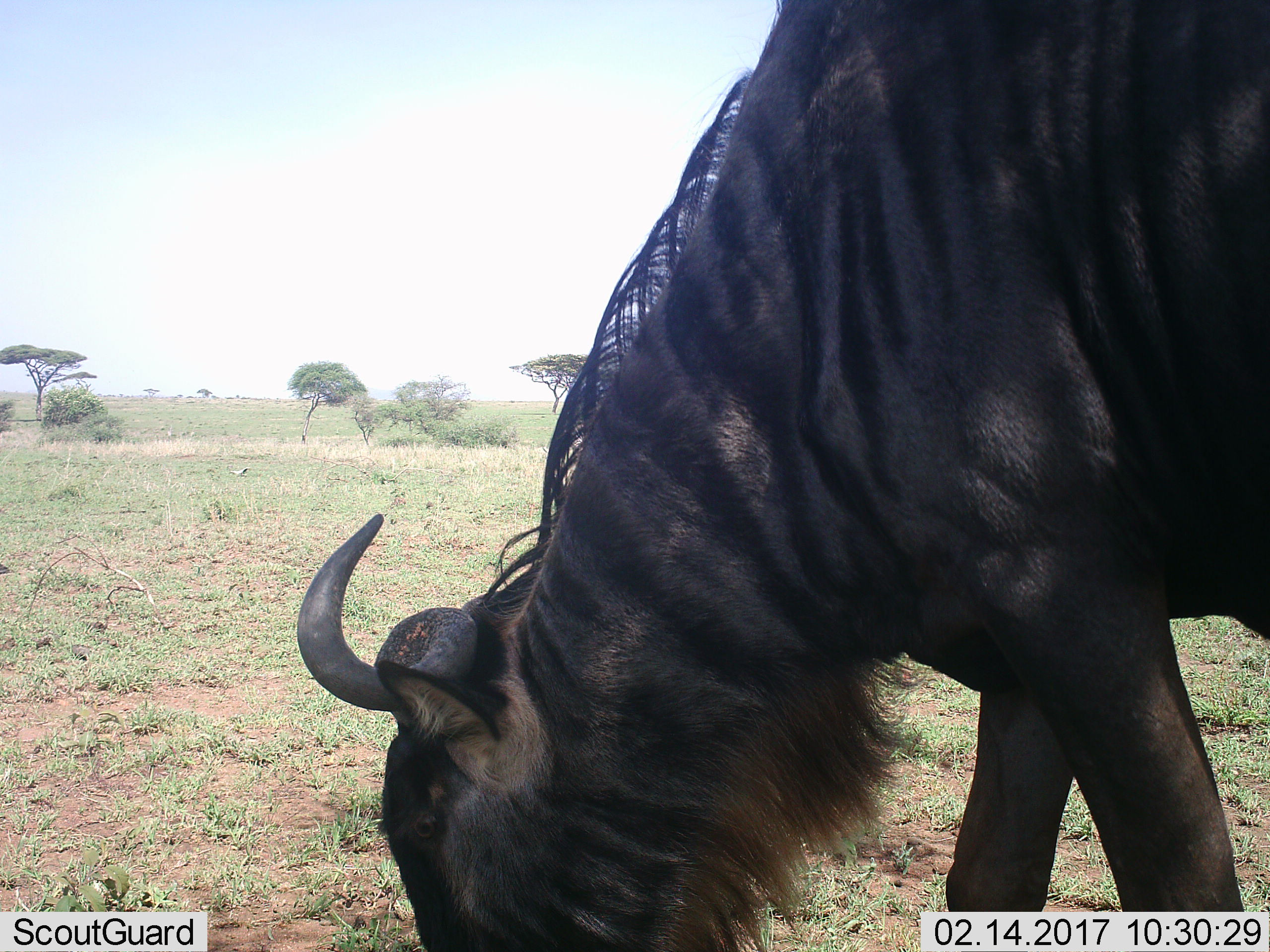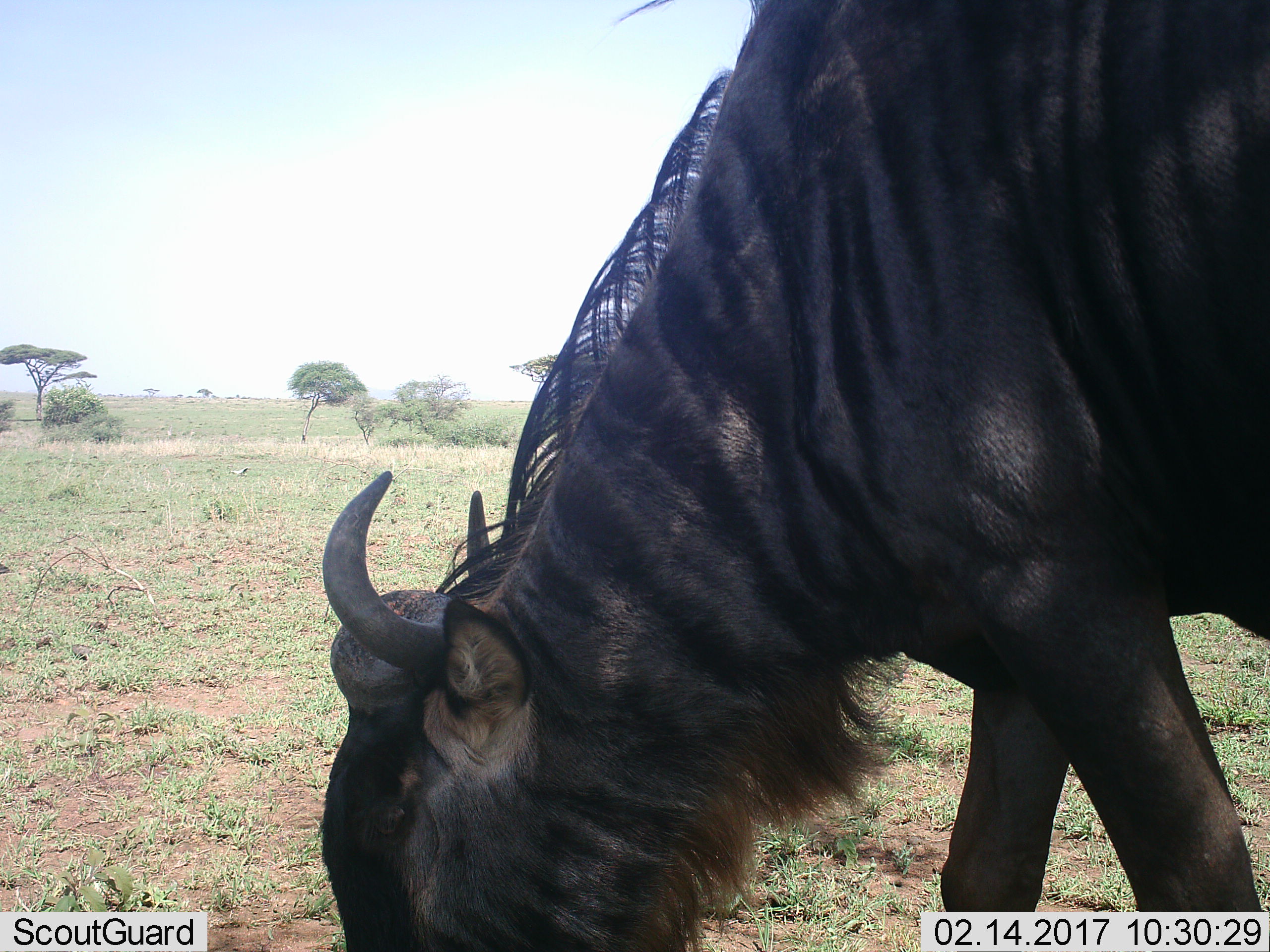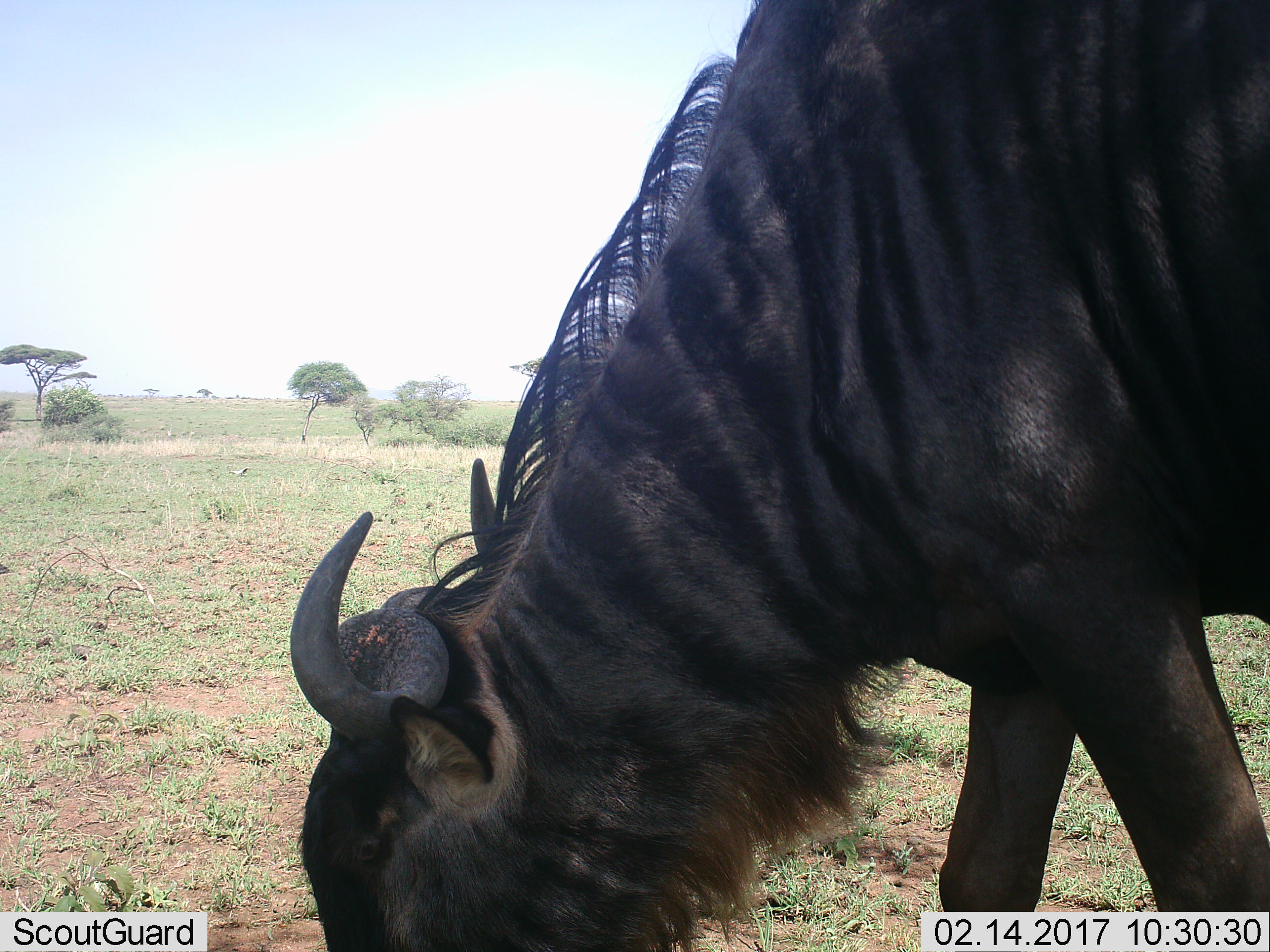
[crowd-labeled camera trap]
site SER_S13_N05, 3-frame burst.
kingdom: Animalia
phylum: Chordata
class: Mammalia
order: Artiodactyla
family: Bovidae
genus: Connochaetes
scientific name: Connochaetes taurinus taurinus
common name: blue wildebeest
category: wildebeestblue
Wildebeestblue (blue wildebeest) (Connochaetes taurinus taurinus), count 1. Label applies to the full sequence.